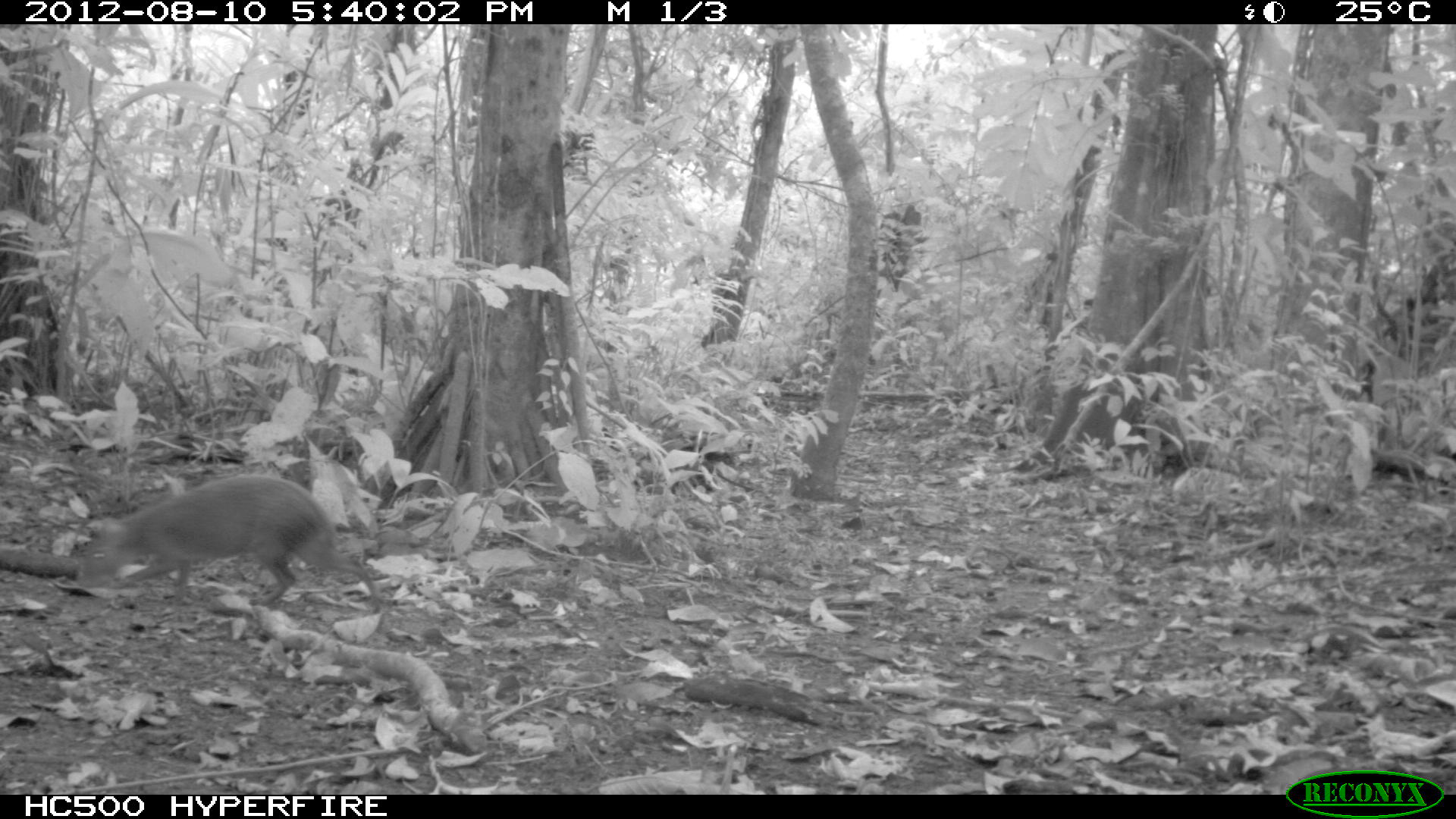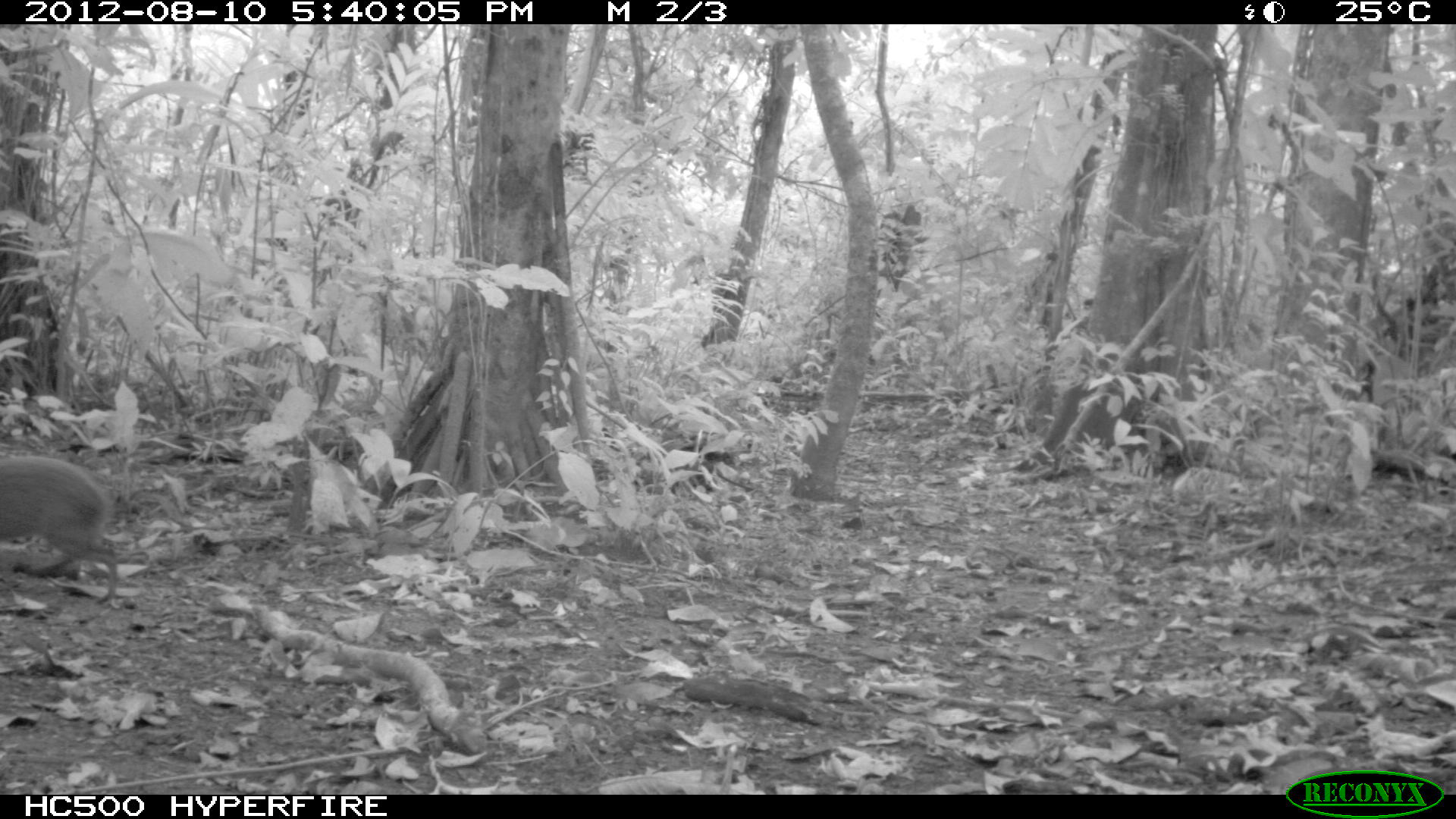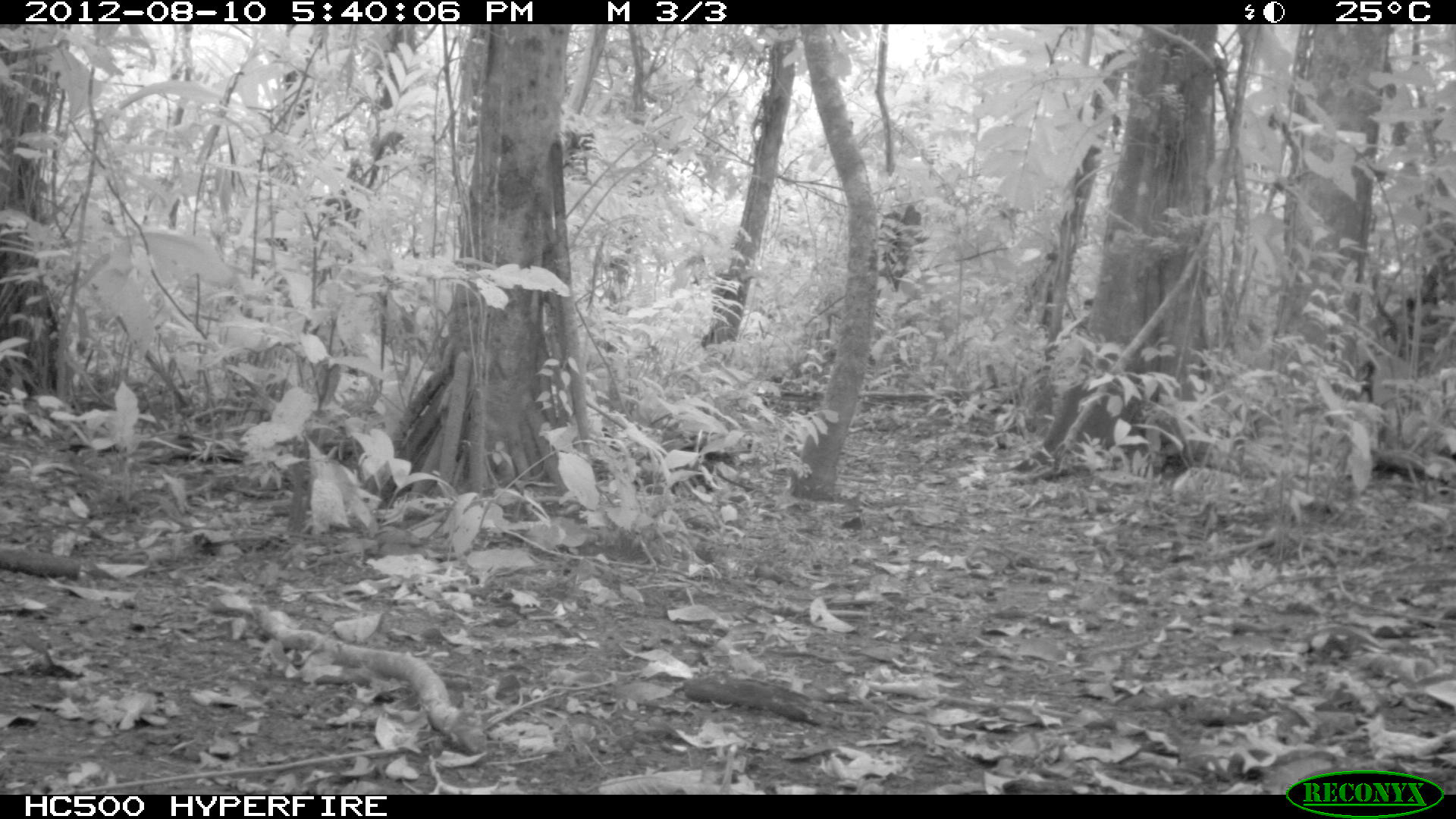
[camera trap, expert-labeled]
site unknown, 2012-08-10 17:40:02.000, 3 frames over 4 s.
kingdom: Animalia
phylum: Chordata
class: Mammalia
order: Rodentia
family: Dasyproctidae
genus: Dasyprocta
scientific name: Dasyprocta punctata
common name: central american agouti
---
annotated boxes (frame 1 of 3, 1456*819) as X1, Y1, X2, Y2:
dasyprocta punctata: 71, 471, 381, 609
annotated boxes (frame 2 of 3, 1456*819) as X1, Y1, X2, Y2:
dasyprocta punctata: 0, 453, 119, 607